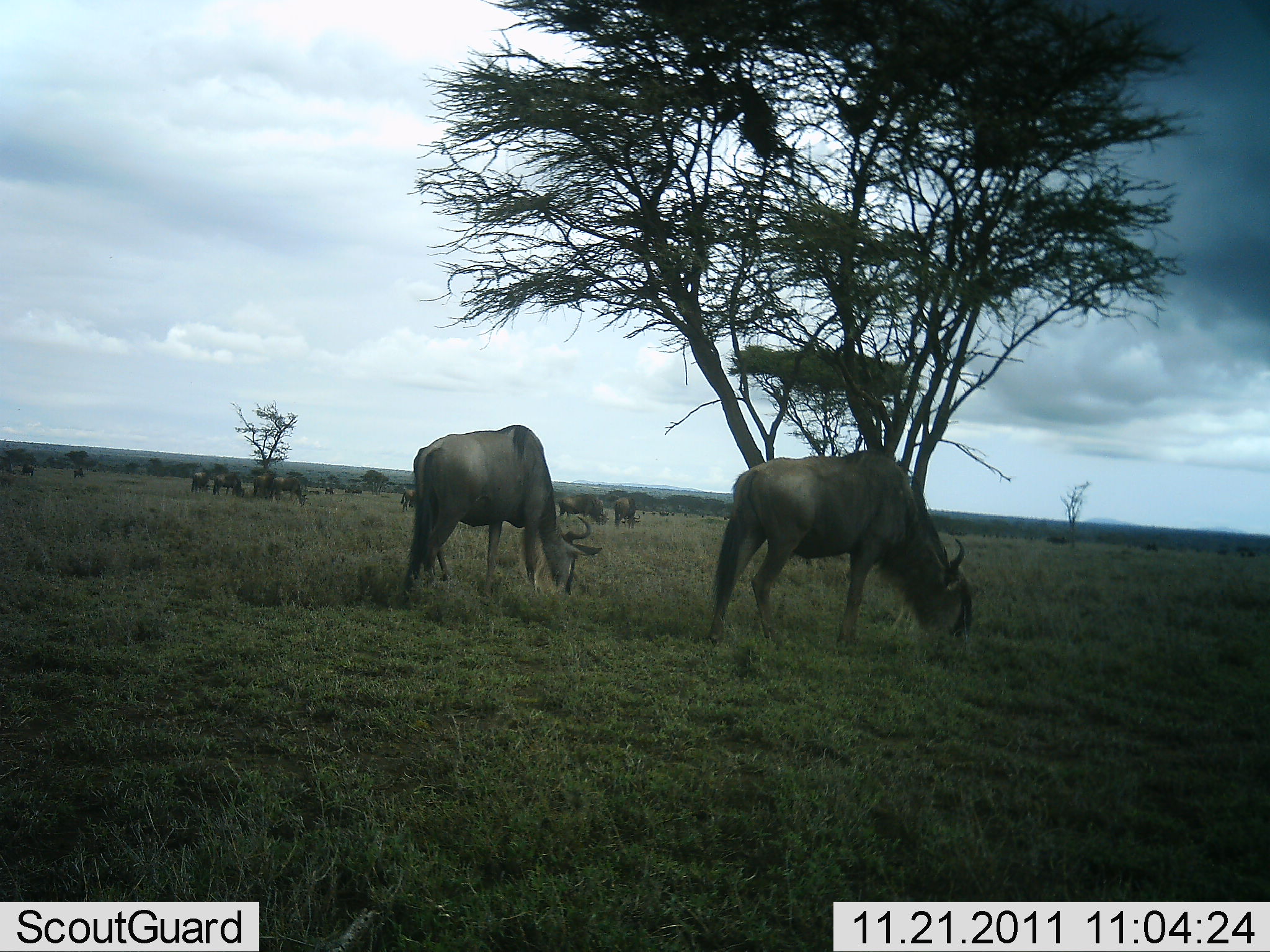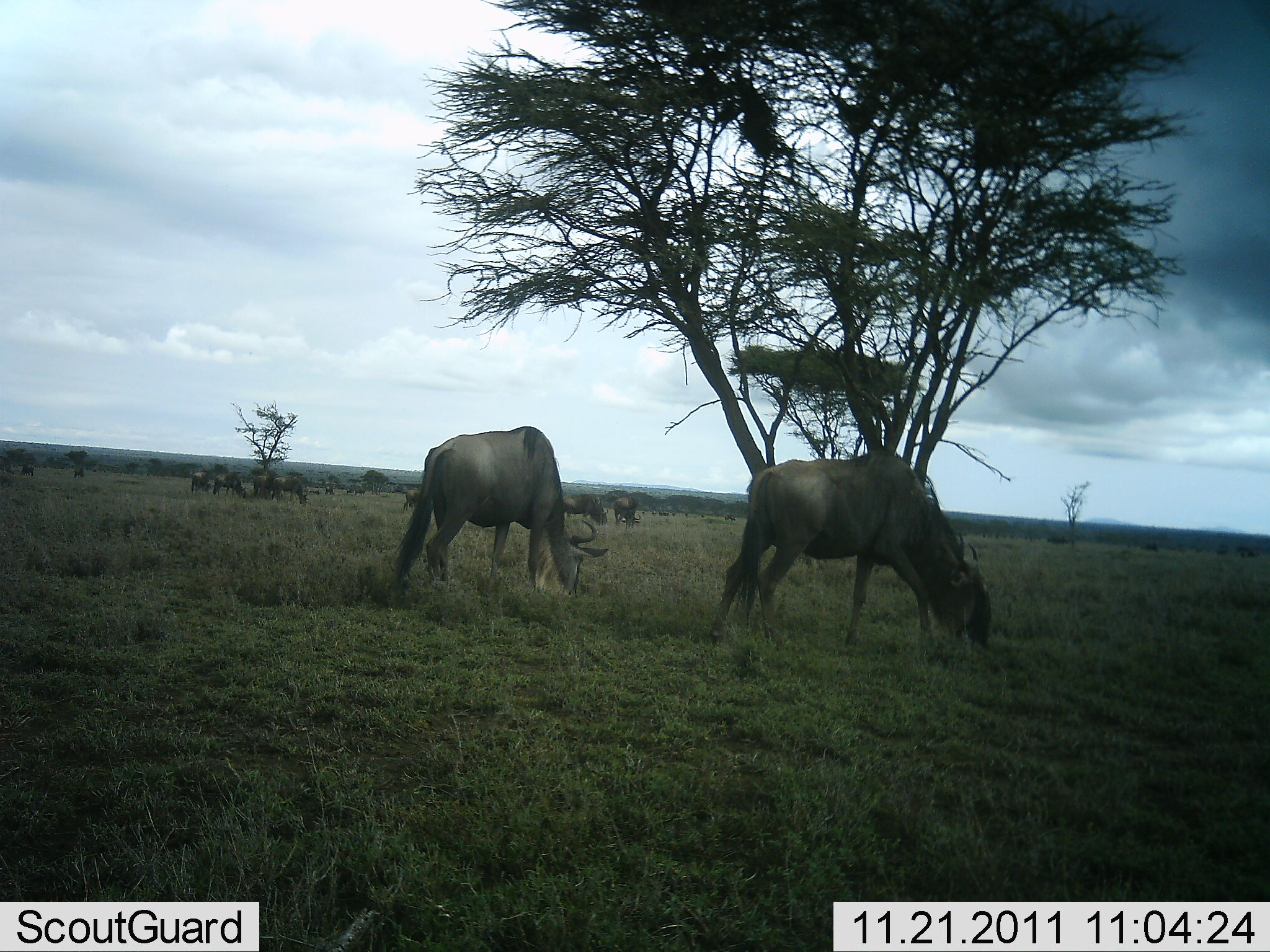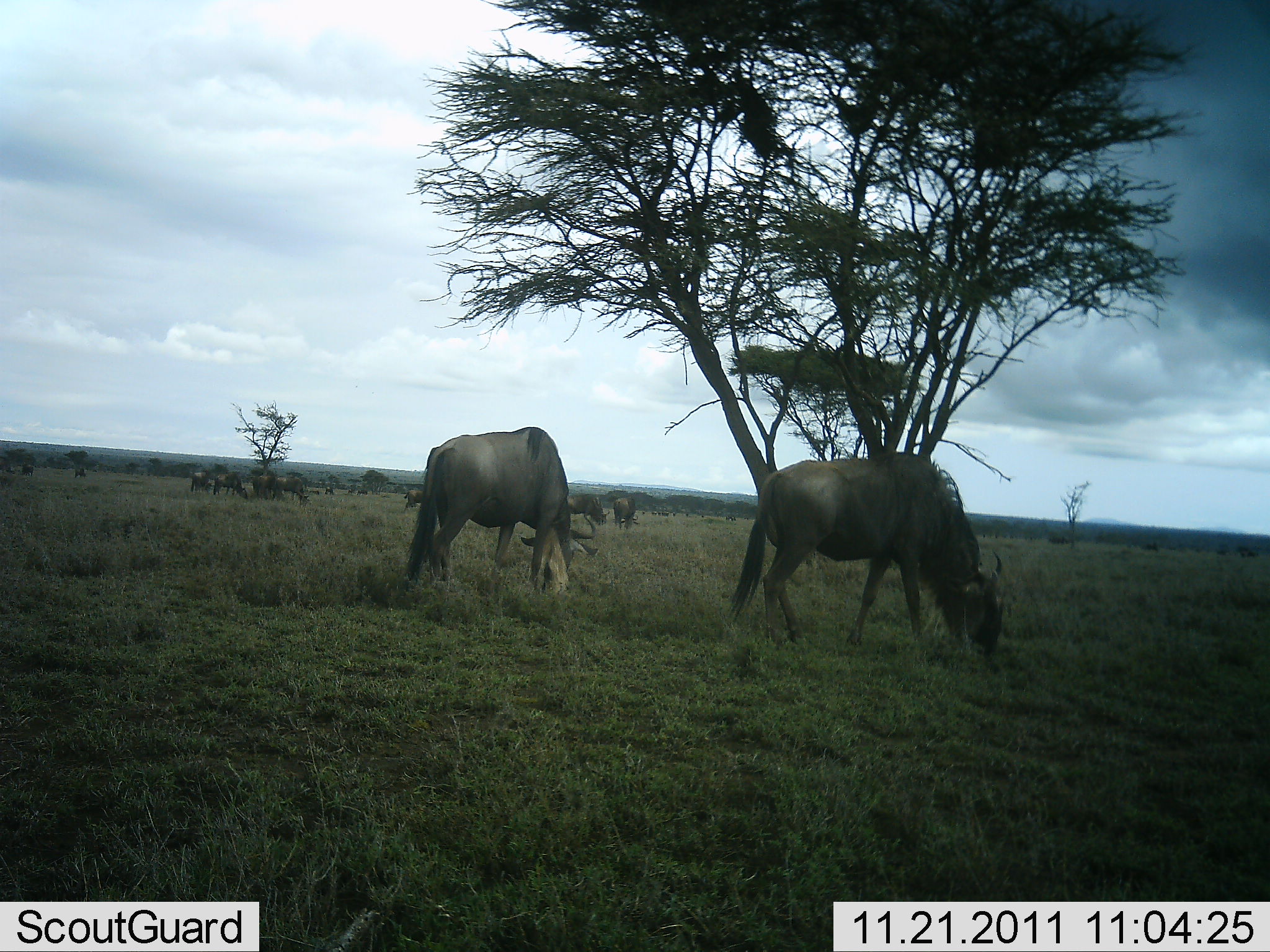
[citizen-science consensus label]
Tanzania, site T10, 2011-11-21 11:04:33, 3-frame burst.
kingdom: Animalia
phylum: Chordata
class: Mammalia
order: Artiodactyla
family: Bovidae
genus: Connochaetes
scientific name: Connochaetes taurinus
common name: blue wildebeest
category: wildebeest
Wildebeest (blue wildebeest) (Connochaetes taurinus), count 11-50. Behavior (volunteer vote fractions): standing 46%, resting 0%, moving 23%, interacting 0%. Young present (vote fraction): 0%. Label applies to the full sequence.